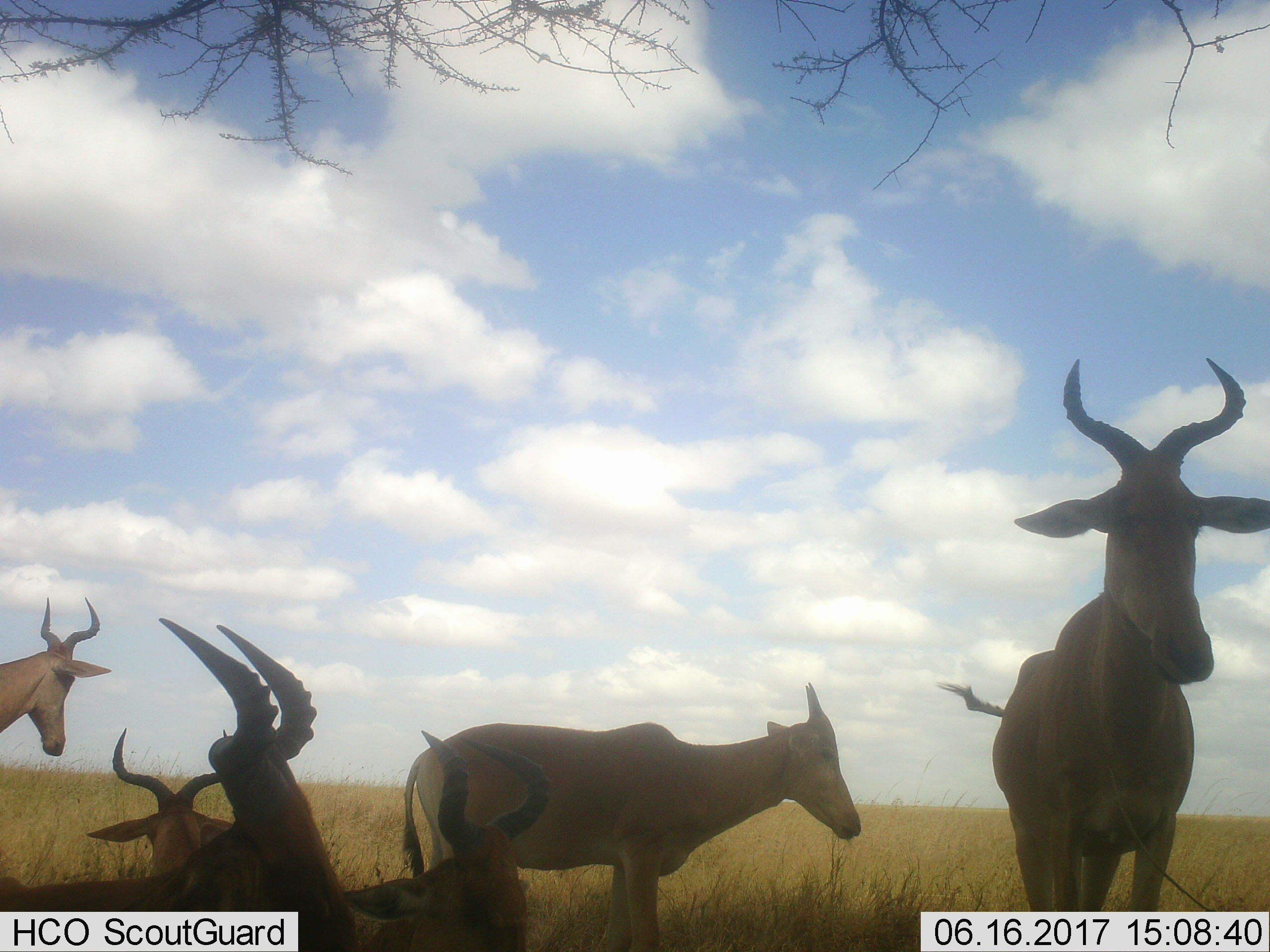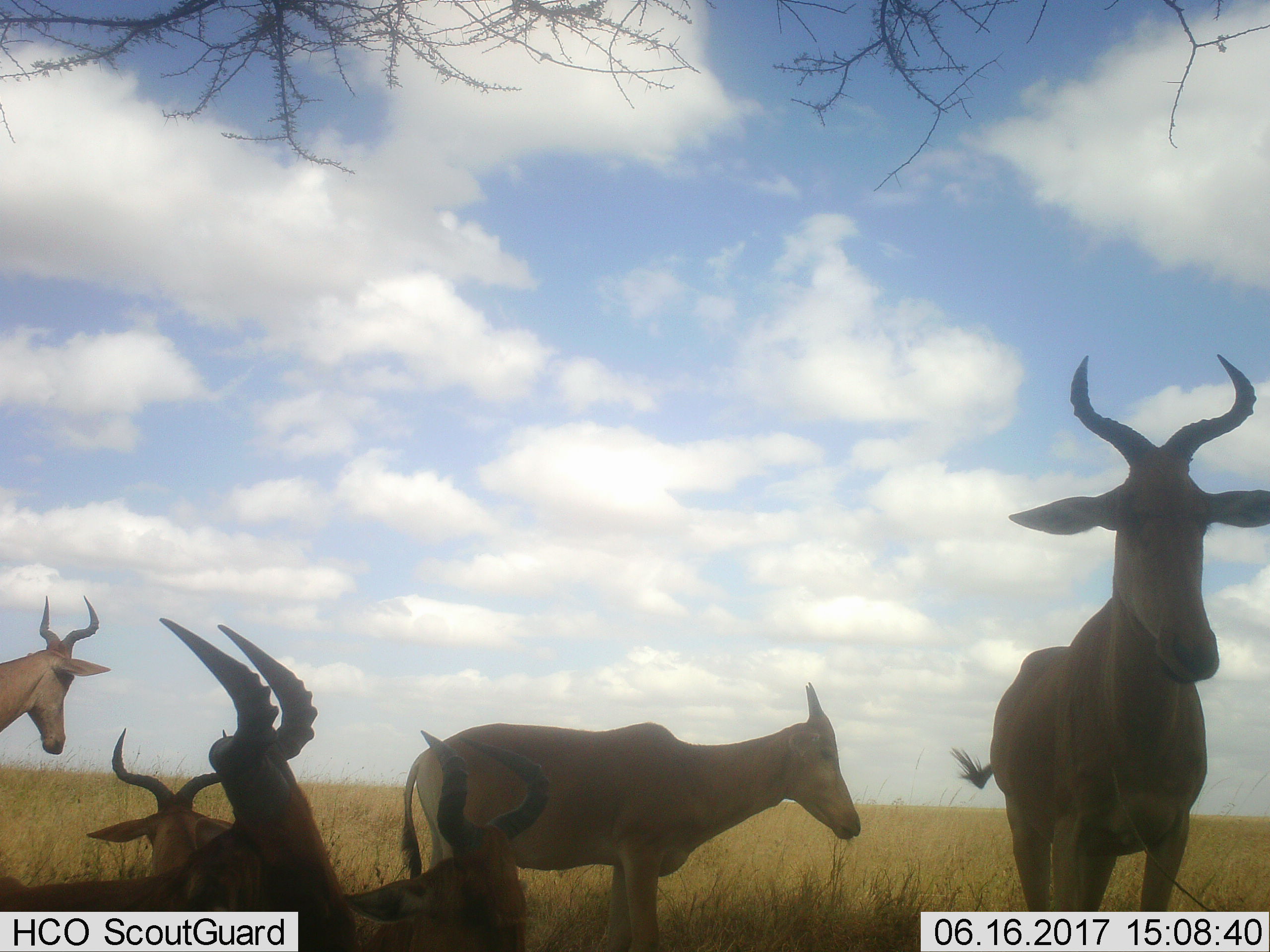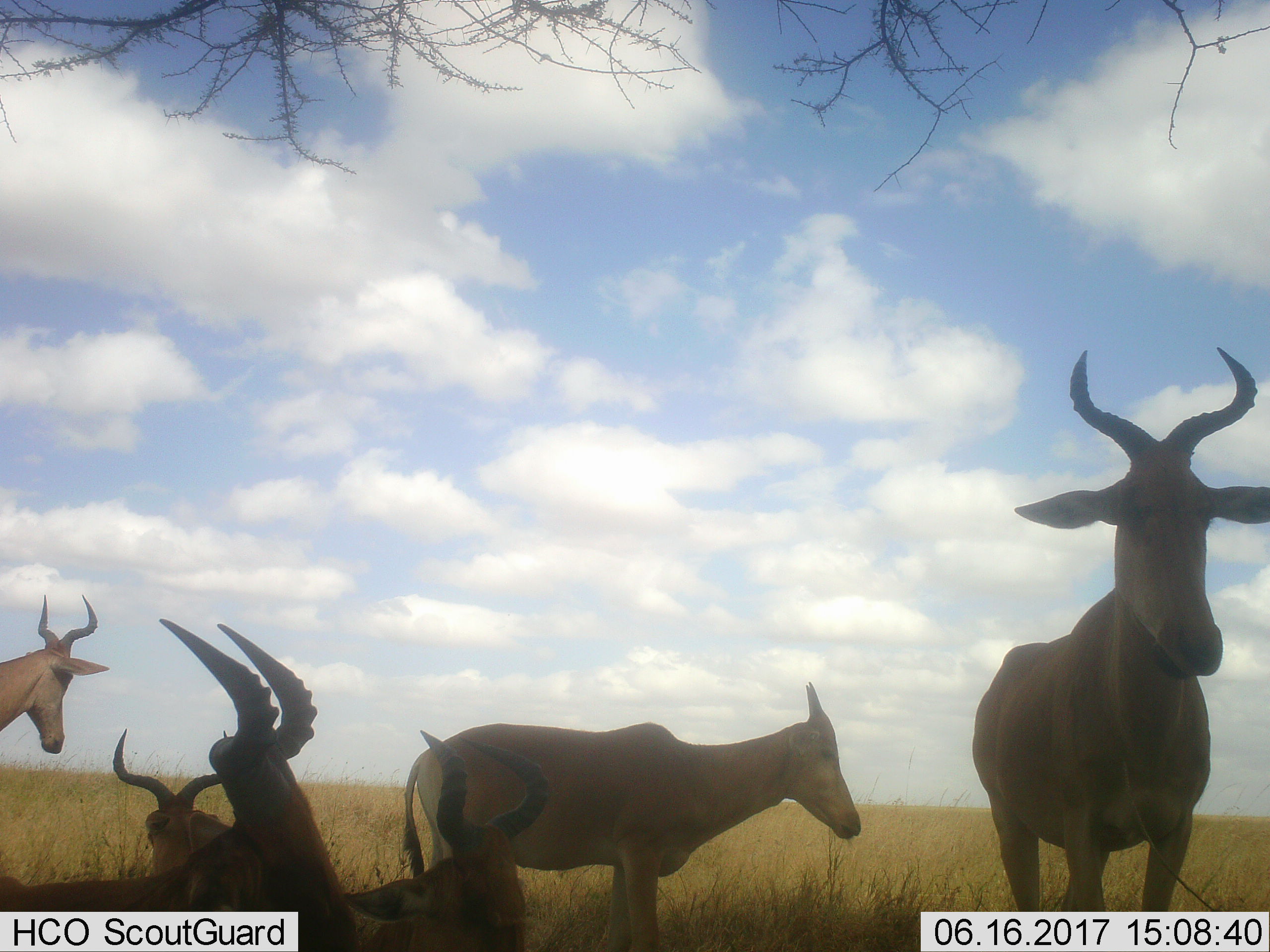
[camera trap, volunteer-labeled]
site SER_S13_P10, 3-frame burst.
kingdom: Animalia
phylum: Chordata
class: Mammalia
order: Artiodactyla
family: Bovidae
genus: Alcelaphus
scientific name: Alcelaphus buselaphus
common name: hartebeest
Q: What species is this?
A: Hartebeest (Alcelaphus buselaphus).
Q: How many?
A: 6.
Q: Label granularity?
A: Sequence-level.